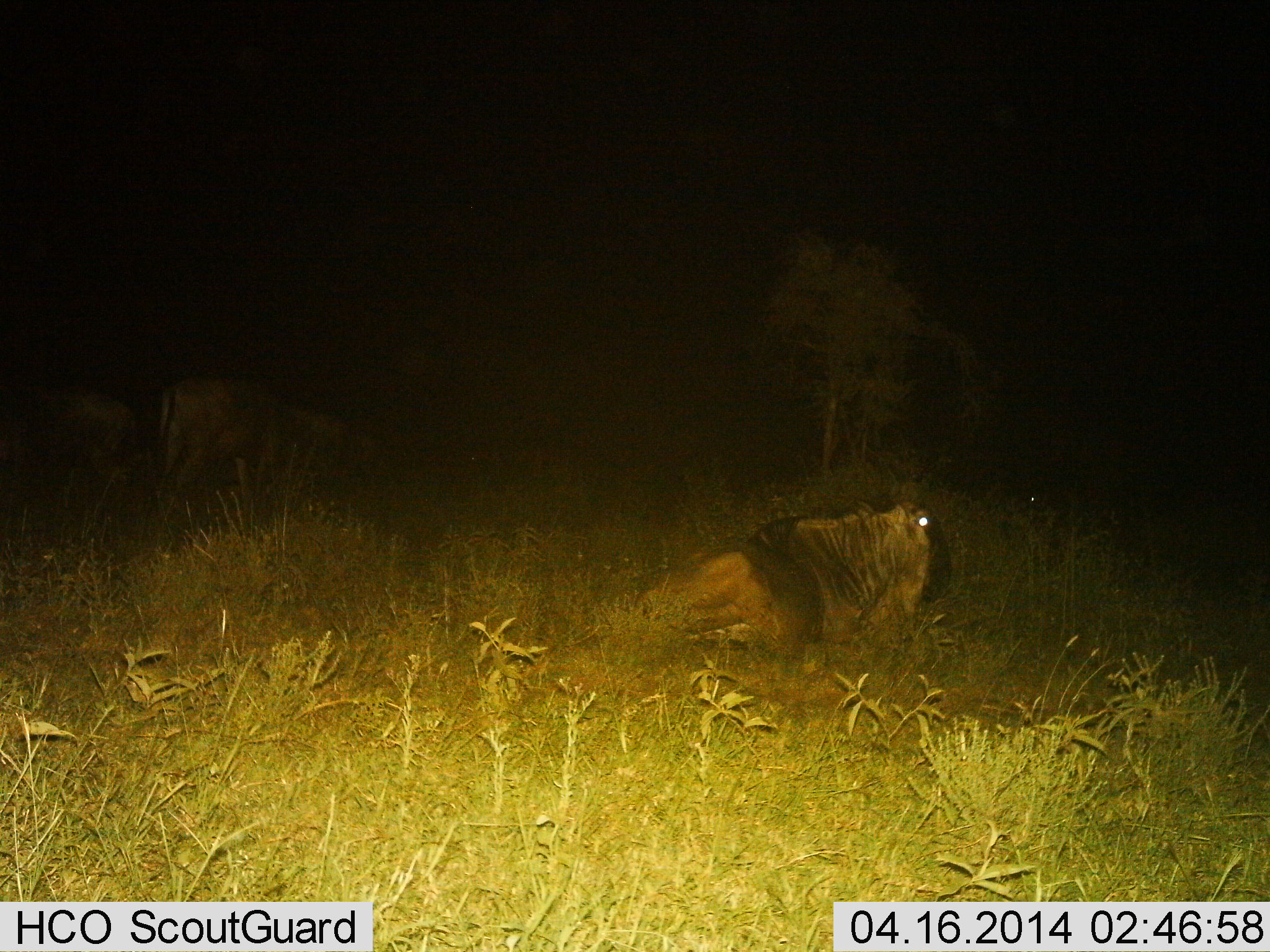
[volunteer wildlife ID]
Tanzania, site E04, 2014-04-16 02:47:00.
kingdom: Animalia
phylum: Chordata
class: Mammalia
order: Artiodactyla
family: Bovidae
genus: Connochaetes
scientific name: Connochaetes taurinus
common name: blue wildebeest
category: wildebeest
Wildebeest (blue wildebeest) (Connochaetes taurinus), count 3. Behavior (volunteer vote fractions): standing 40%, resting 100%, moving 0%, interacting 0%. Young present (vote fraction): 0%. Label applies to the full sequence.